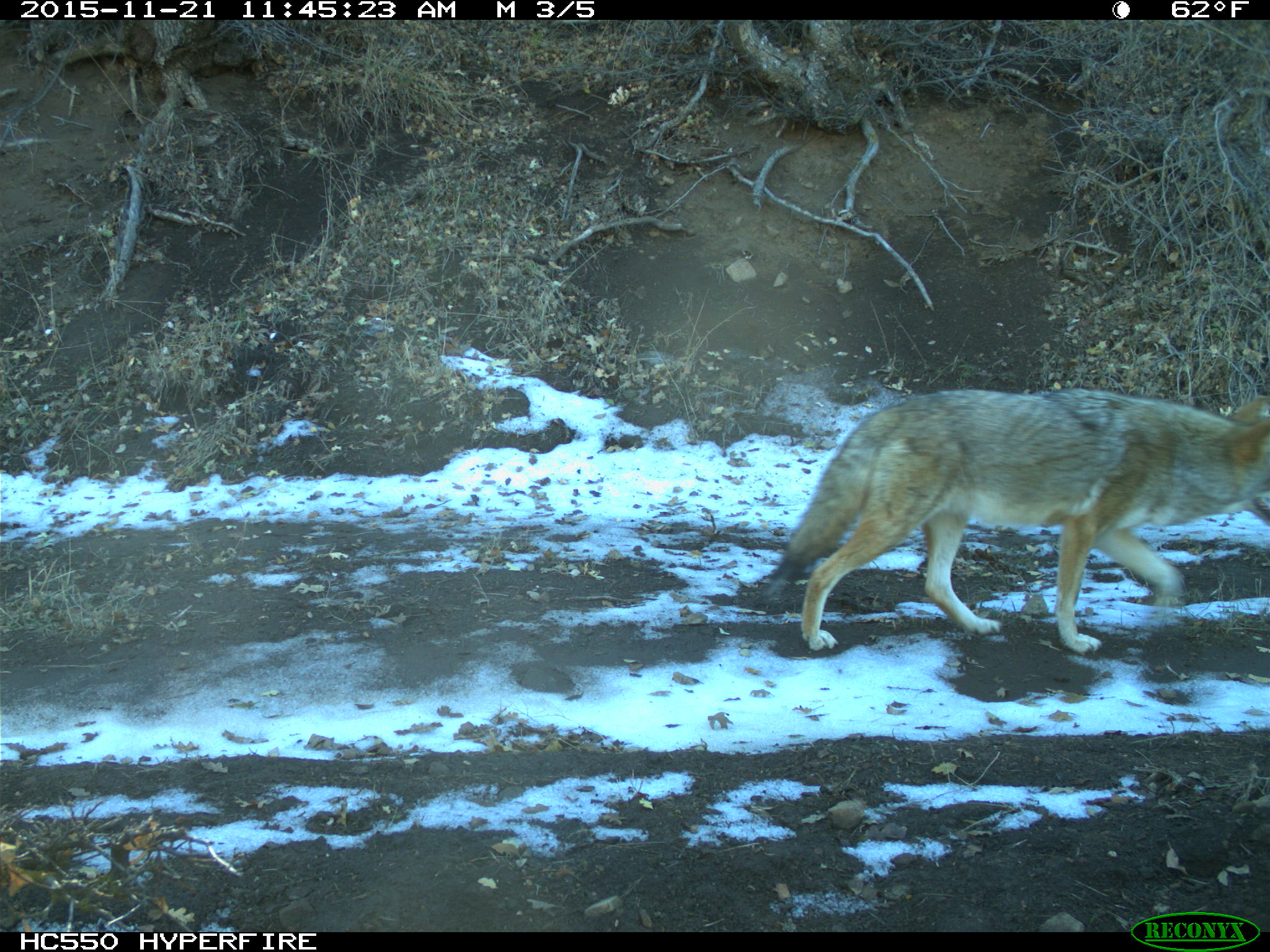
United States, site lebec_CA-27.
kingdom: Animalia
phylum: Chordata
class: Mammalia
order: Carnivora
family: Canidae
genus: Canis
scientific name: Canis latrans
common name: coyote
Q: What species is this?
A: Canis latrans (coyote).